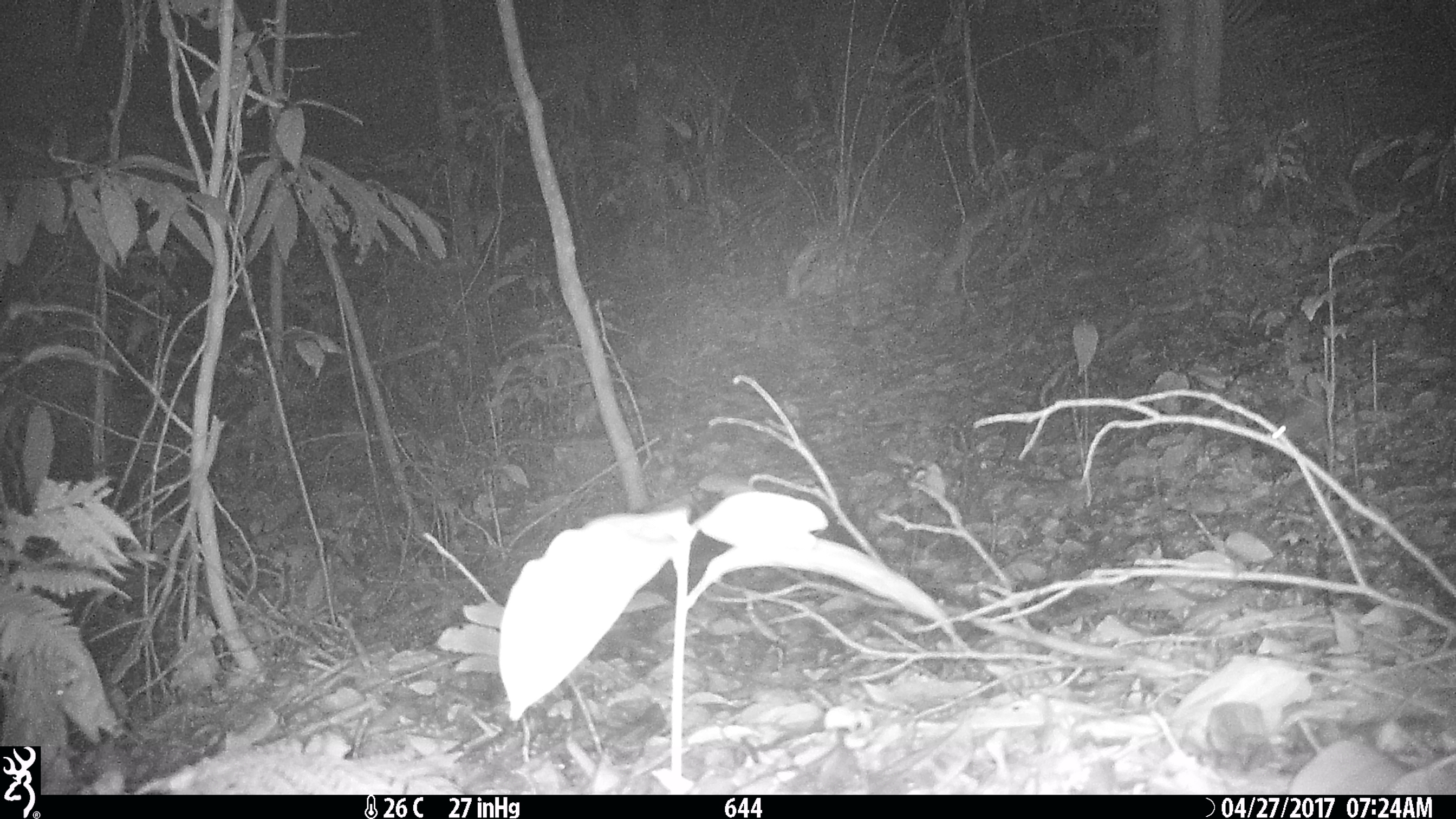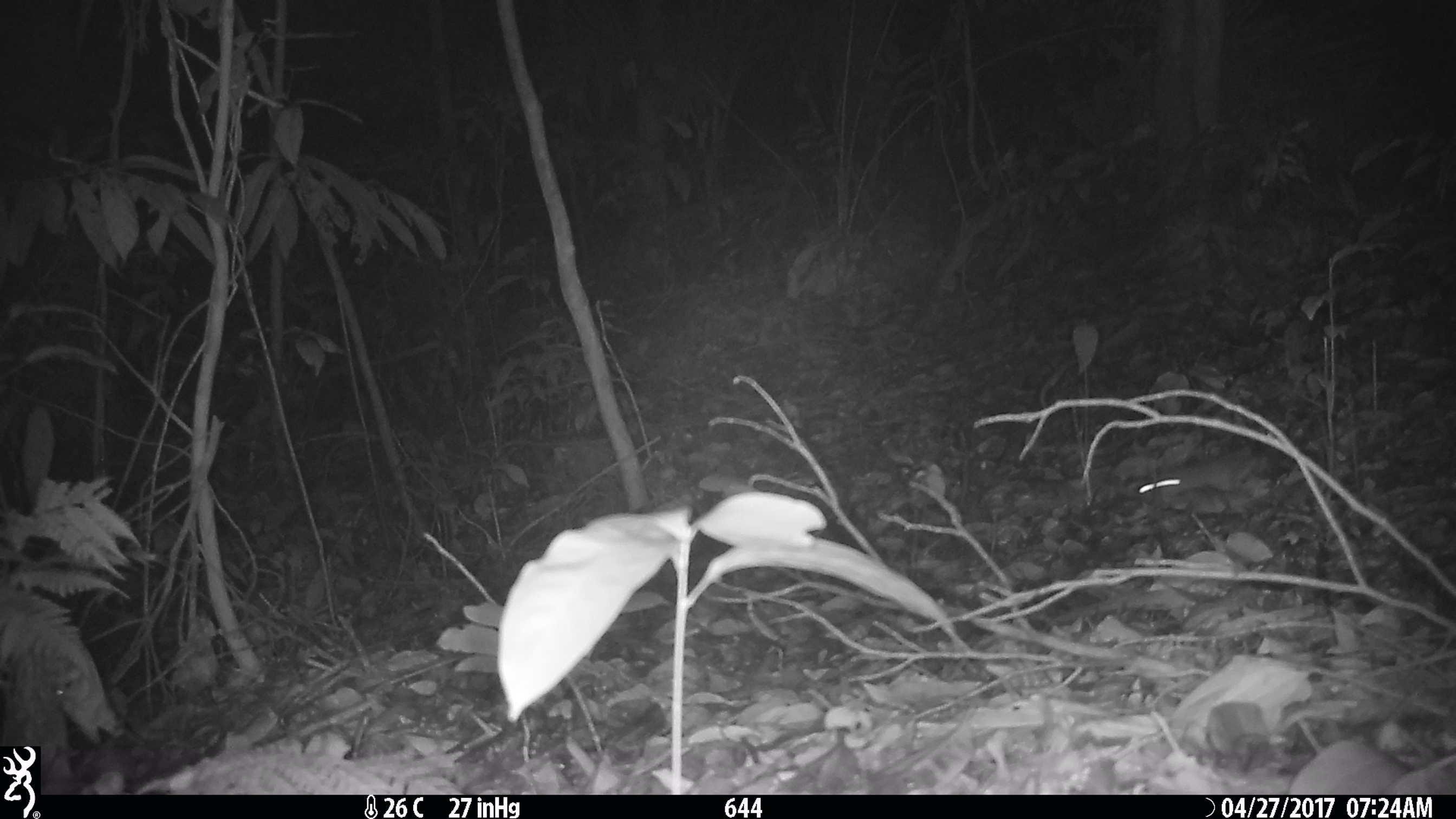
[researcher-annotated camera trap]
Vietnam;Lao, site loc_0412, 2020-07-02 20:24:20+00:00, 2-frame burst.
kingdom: Animalia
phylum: Chordata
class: Mammalia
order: Rodentia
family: Muridae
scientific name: Muridae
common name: old-world mice and rats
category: unidentified murid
Unidentified murid (old-world mice and rats) (Muridae). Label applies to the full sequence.